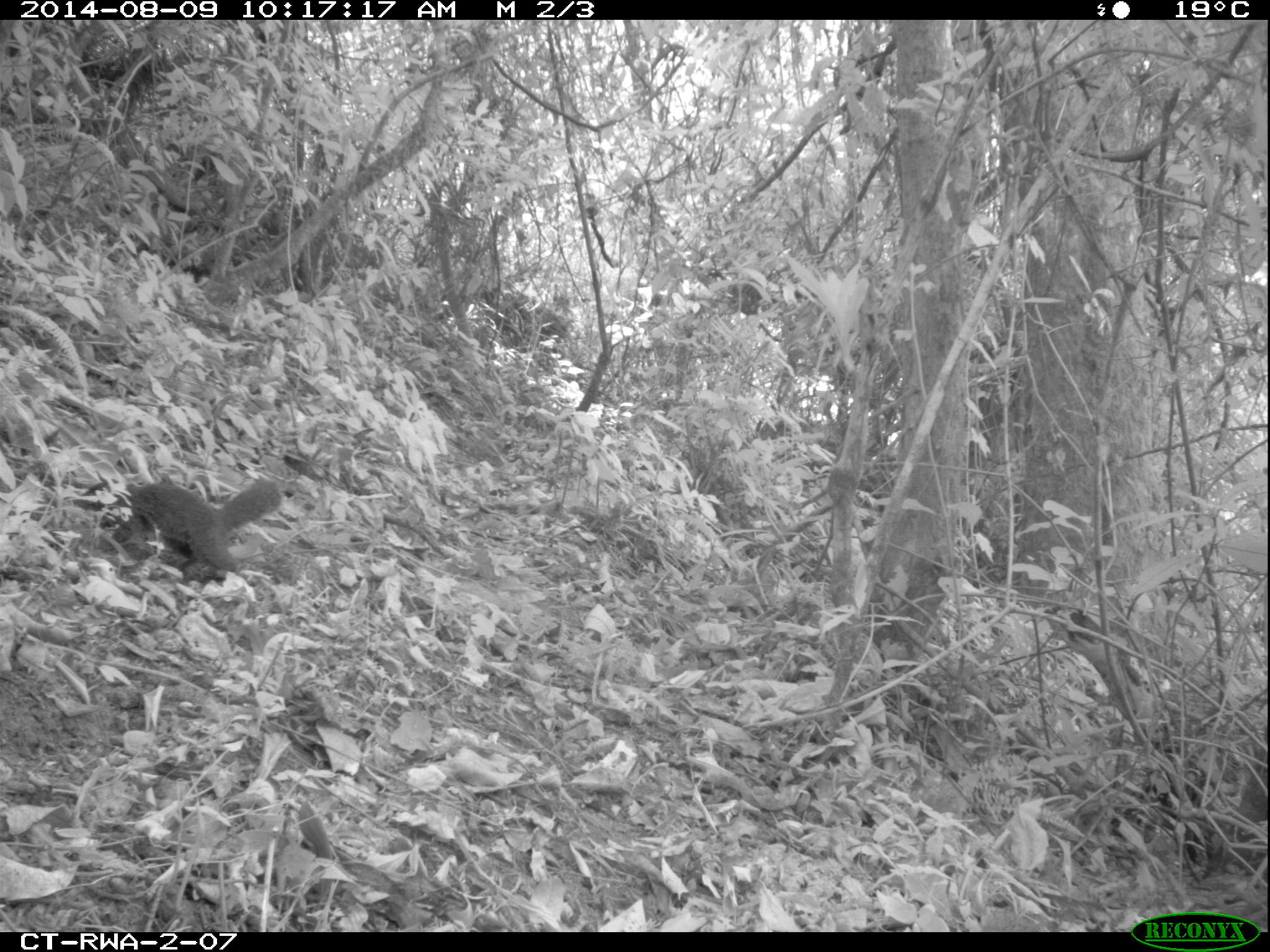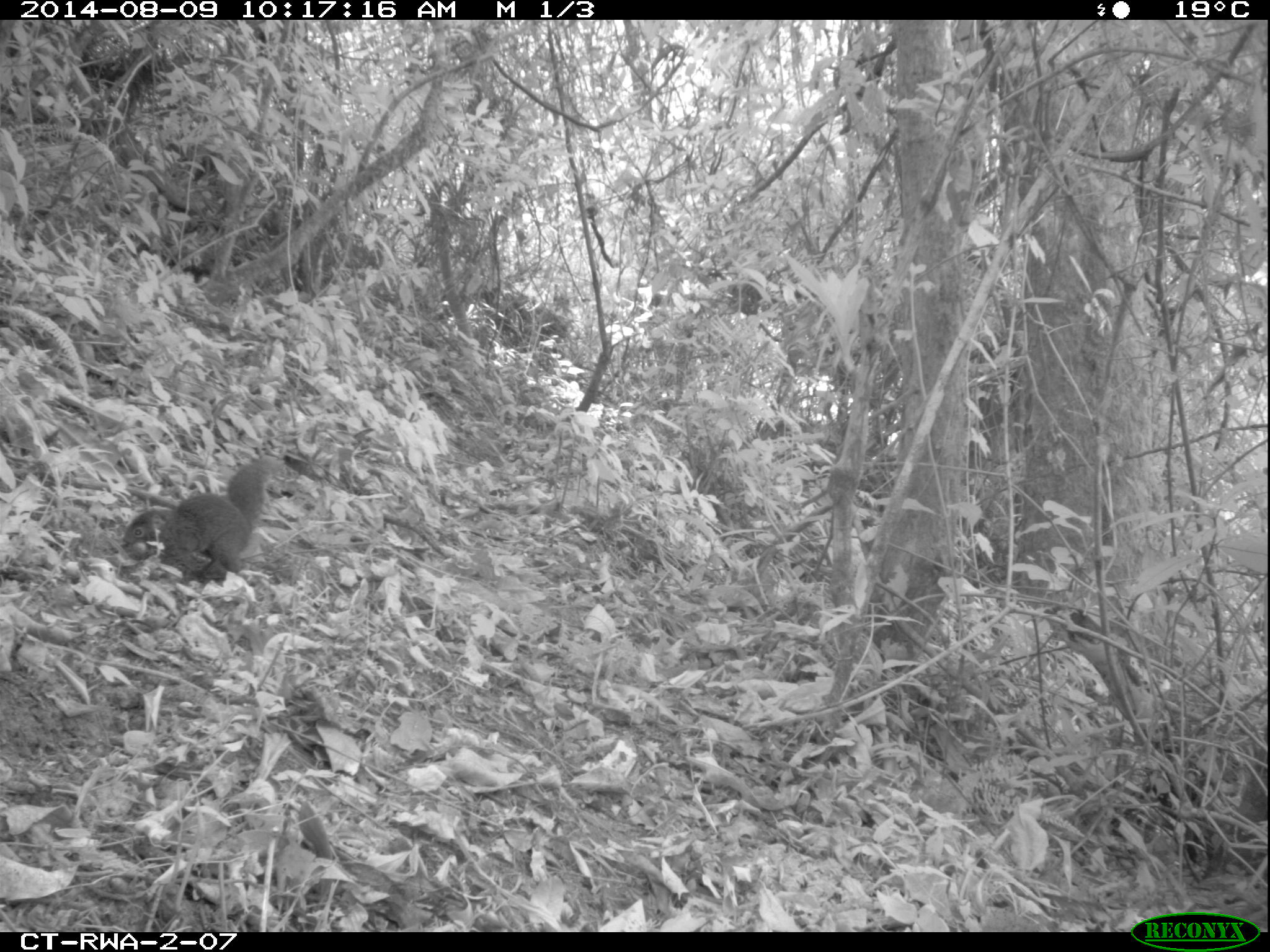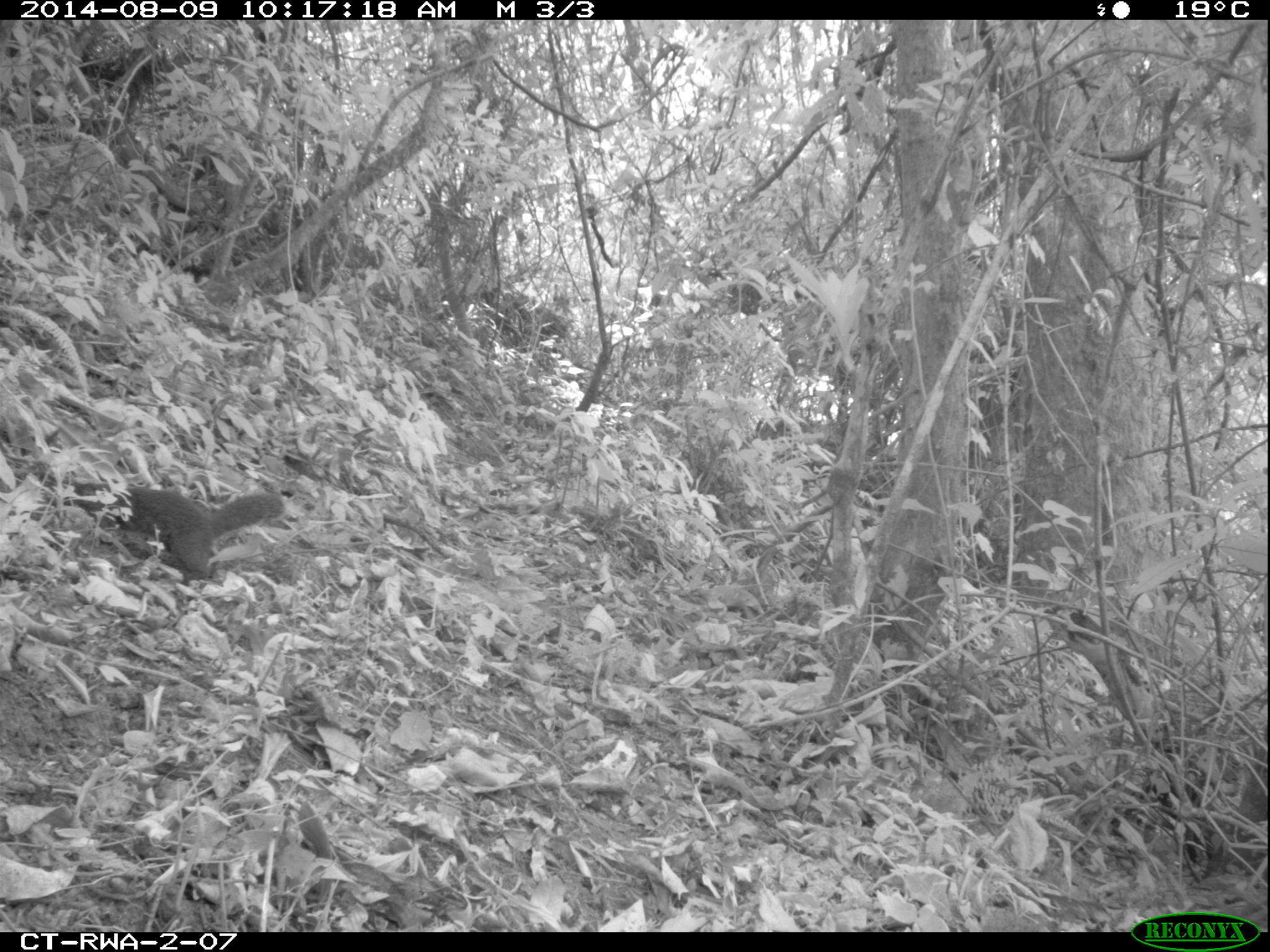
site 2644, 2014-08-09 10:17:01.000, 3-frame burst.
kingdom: Animalia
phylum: Chordata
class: Mammalia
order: Rodentia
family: Sciuridae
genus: Funisciurus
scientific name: Funisciurus carruthersi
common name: carruther's mountain squirrel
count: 1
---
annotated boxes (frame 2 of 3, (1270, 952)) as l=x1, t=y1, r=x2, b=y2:
funisciurus carruthersi: l=118, t=452, r=286, b=580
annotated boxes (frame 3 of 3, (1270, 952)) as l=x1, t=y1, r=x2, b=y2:
funisciurus carruthersi: l=67, t=480, r=286, b=586